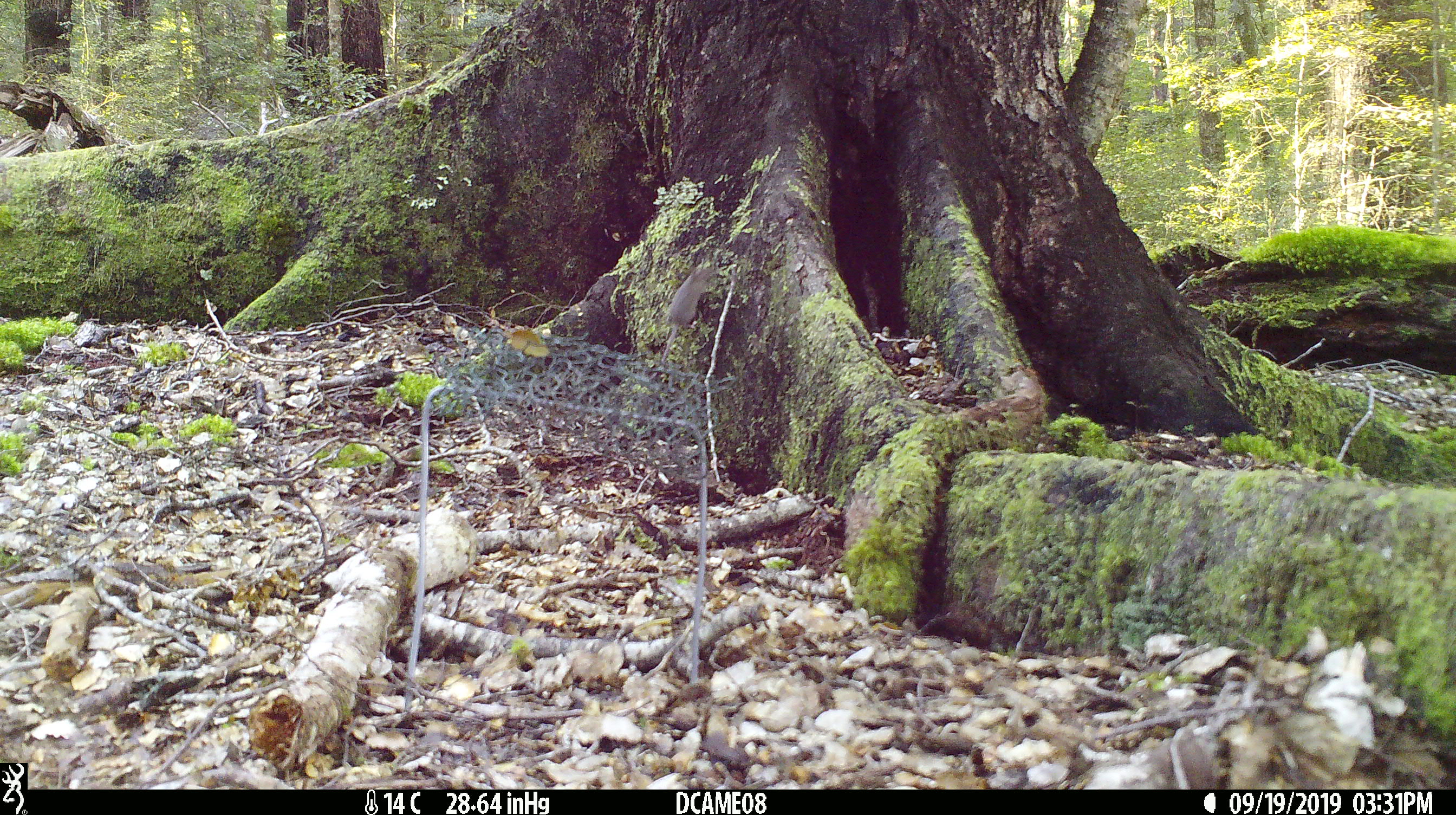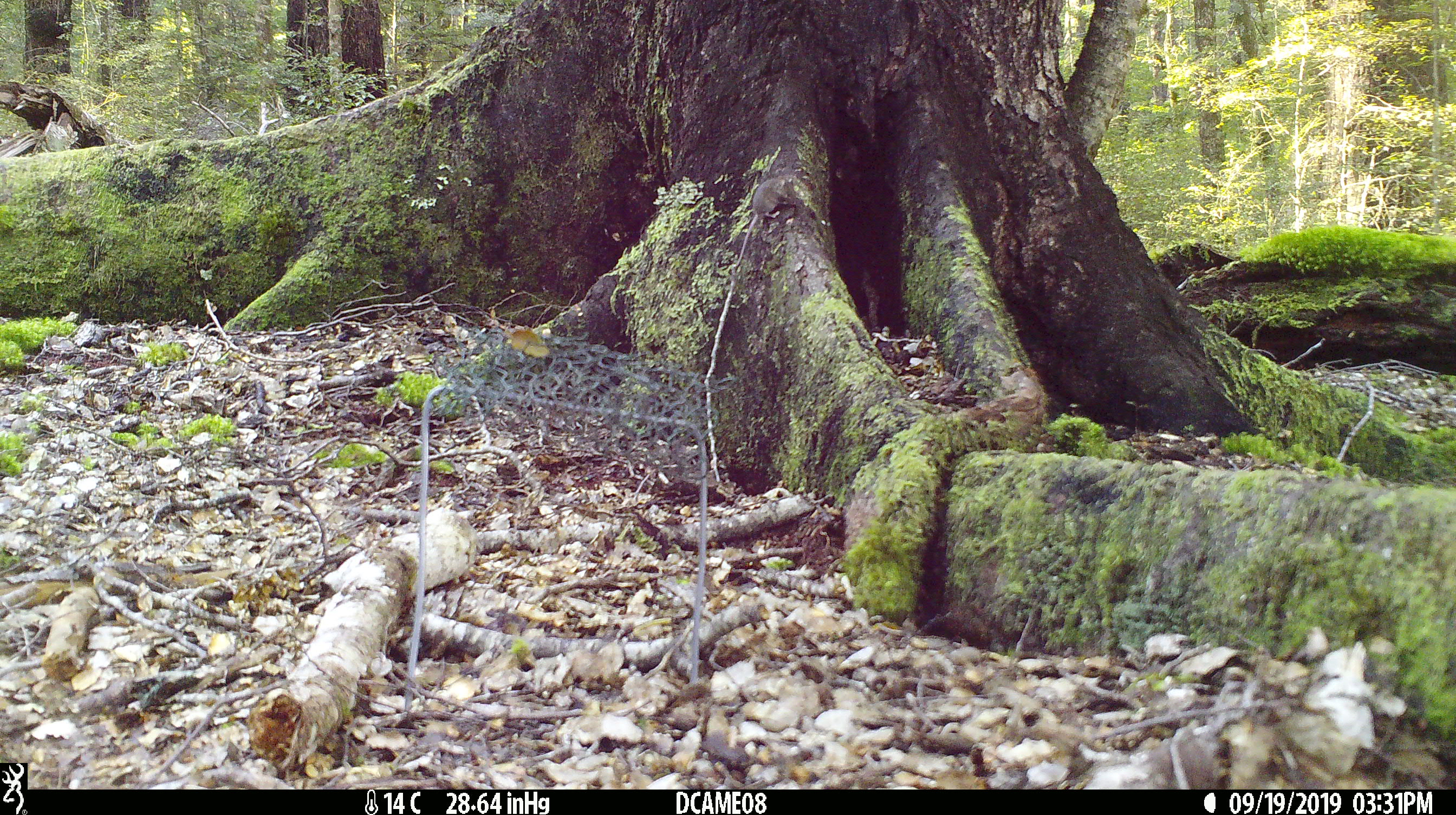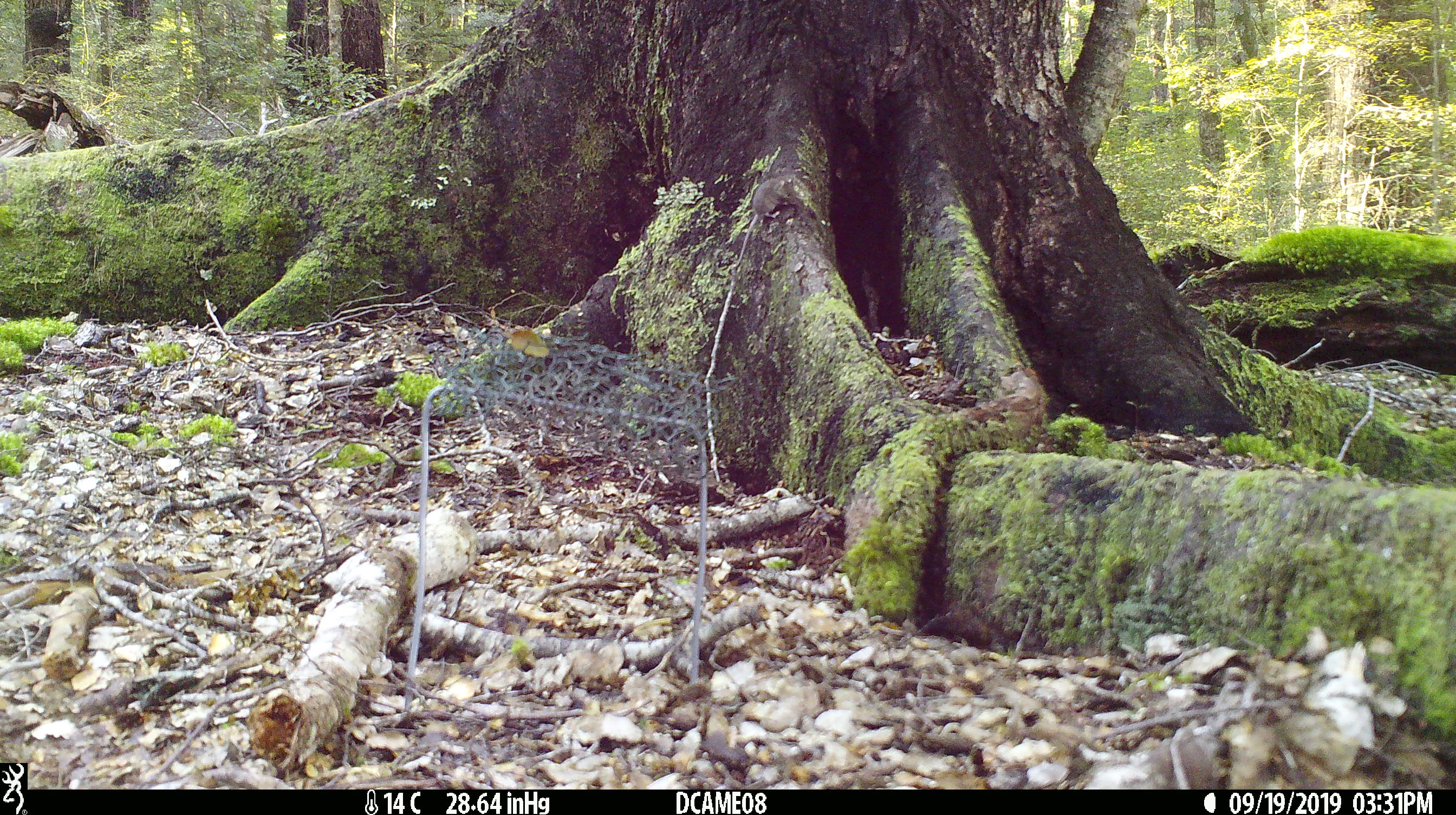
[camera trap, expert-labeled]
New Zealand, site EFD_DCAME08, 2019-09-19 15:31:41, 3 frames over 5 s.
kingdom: Animalia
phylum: Chordata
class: Mammalia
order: Rodentia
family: Muridae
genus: Mus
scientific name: Mus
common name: mouse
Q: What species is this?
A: Mouse (Mus).